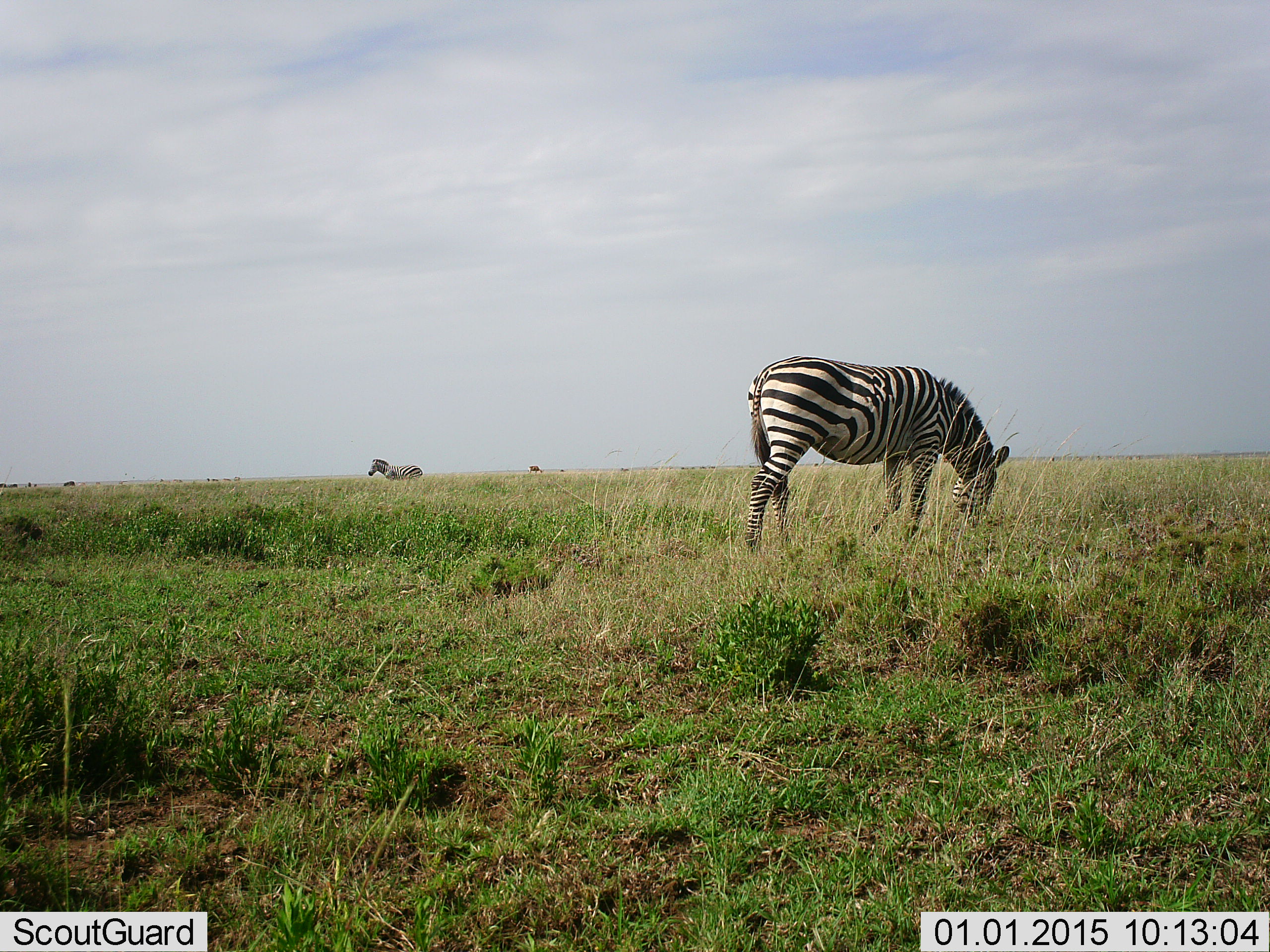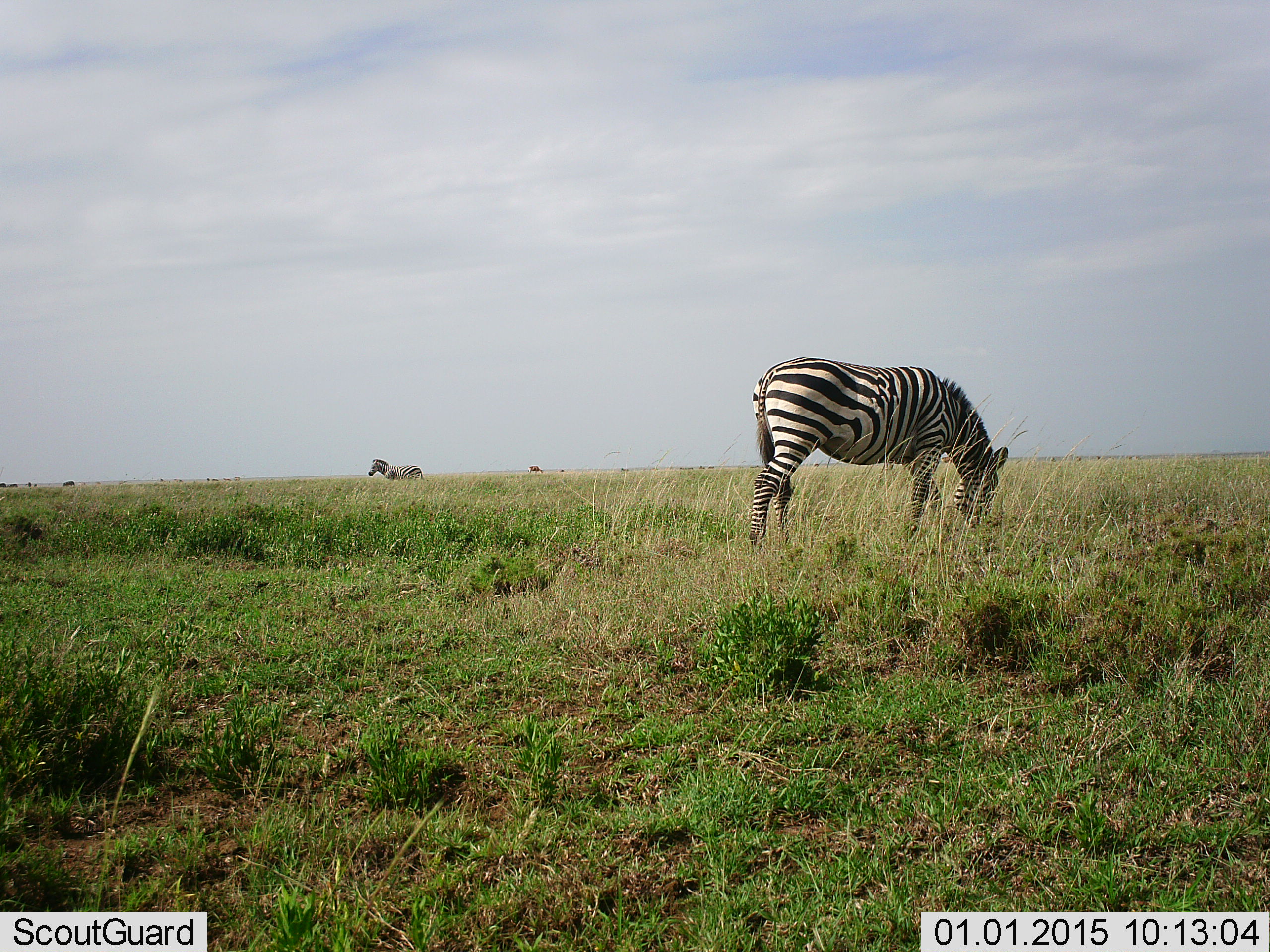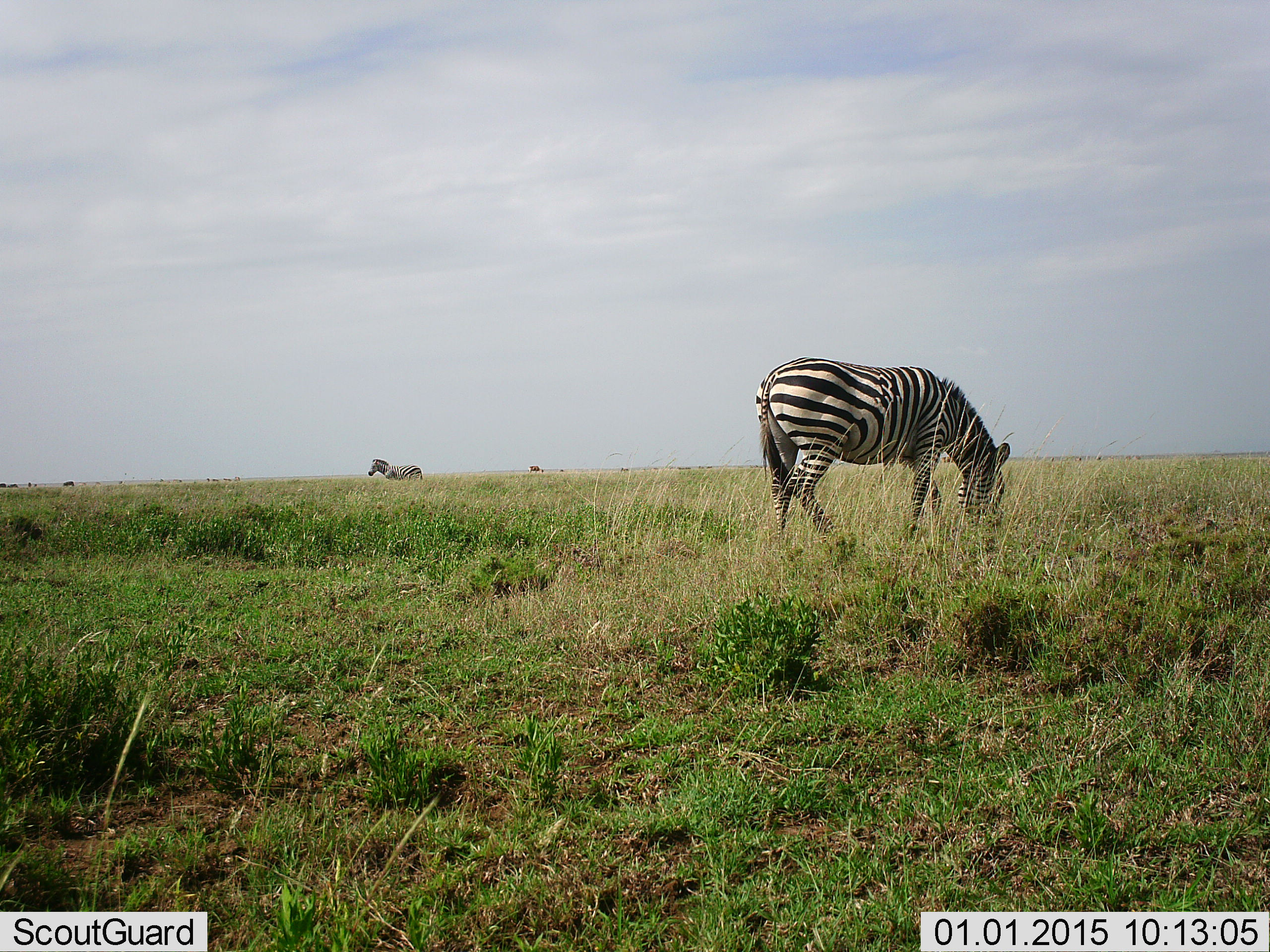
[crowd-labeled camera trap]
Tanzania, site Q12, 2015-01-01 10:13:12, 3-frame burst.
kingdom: Animalia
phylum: Chordata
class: Mammalia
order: Perissodactyla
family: Equidae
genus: Equus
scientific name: Equus quagga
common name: plains zebra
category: zebra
Zebra (plains zebra) (Equus quagga), count 2. Behavior (volunteer vote fractions): standing 80%, resting 0%, moving 0%, interacting 0%. Young present (vote fraction): 0%. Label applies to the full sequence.